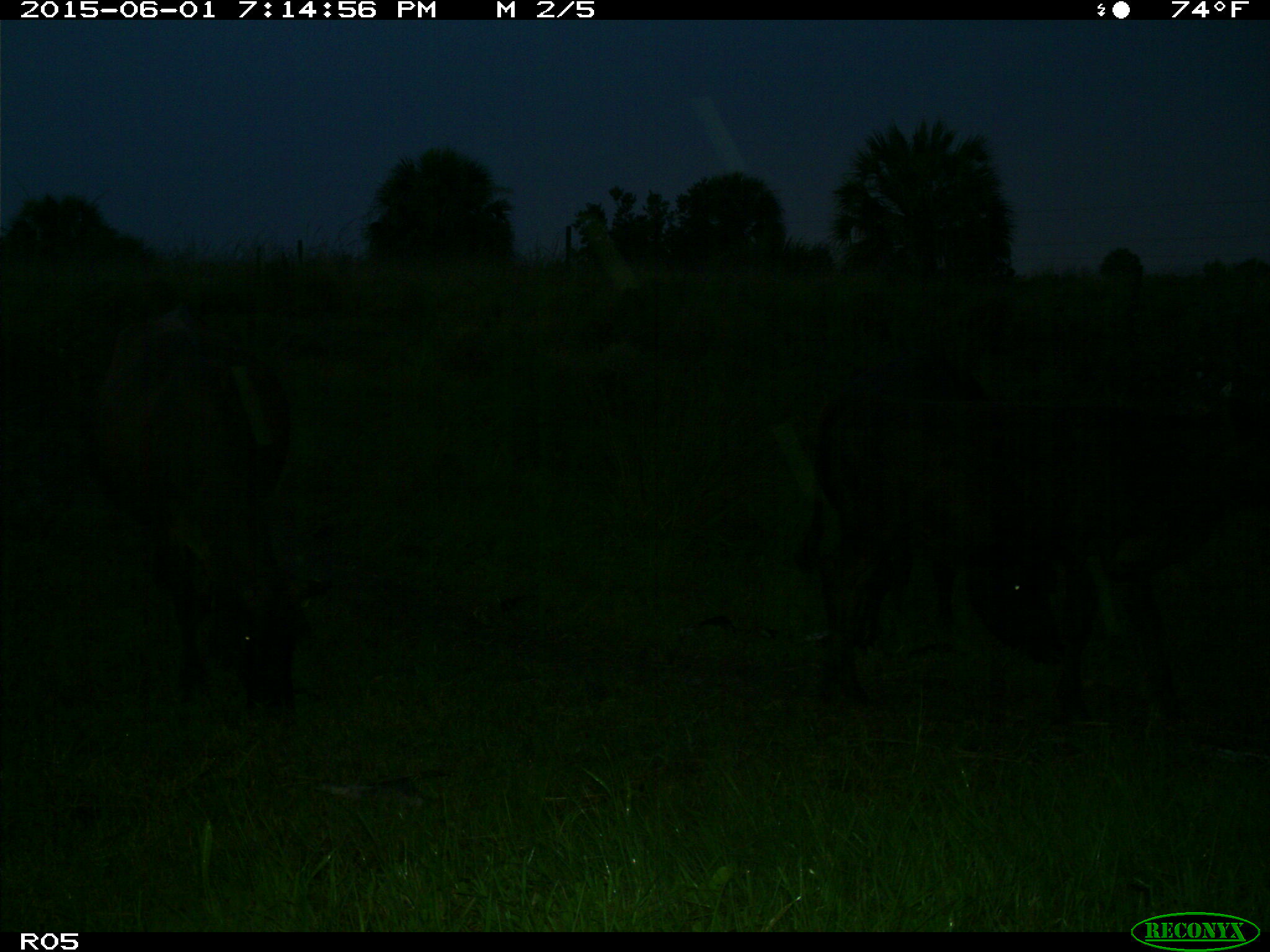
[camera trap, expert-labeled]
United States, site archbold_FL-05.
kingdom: Animalia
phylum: Chordata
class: Mammalia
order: Artiodactyla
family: Bovidae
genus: Bos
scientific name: Bos taurus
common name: domestic cow